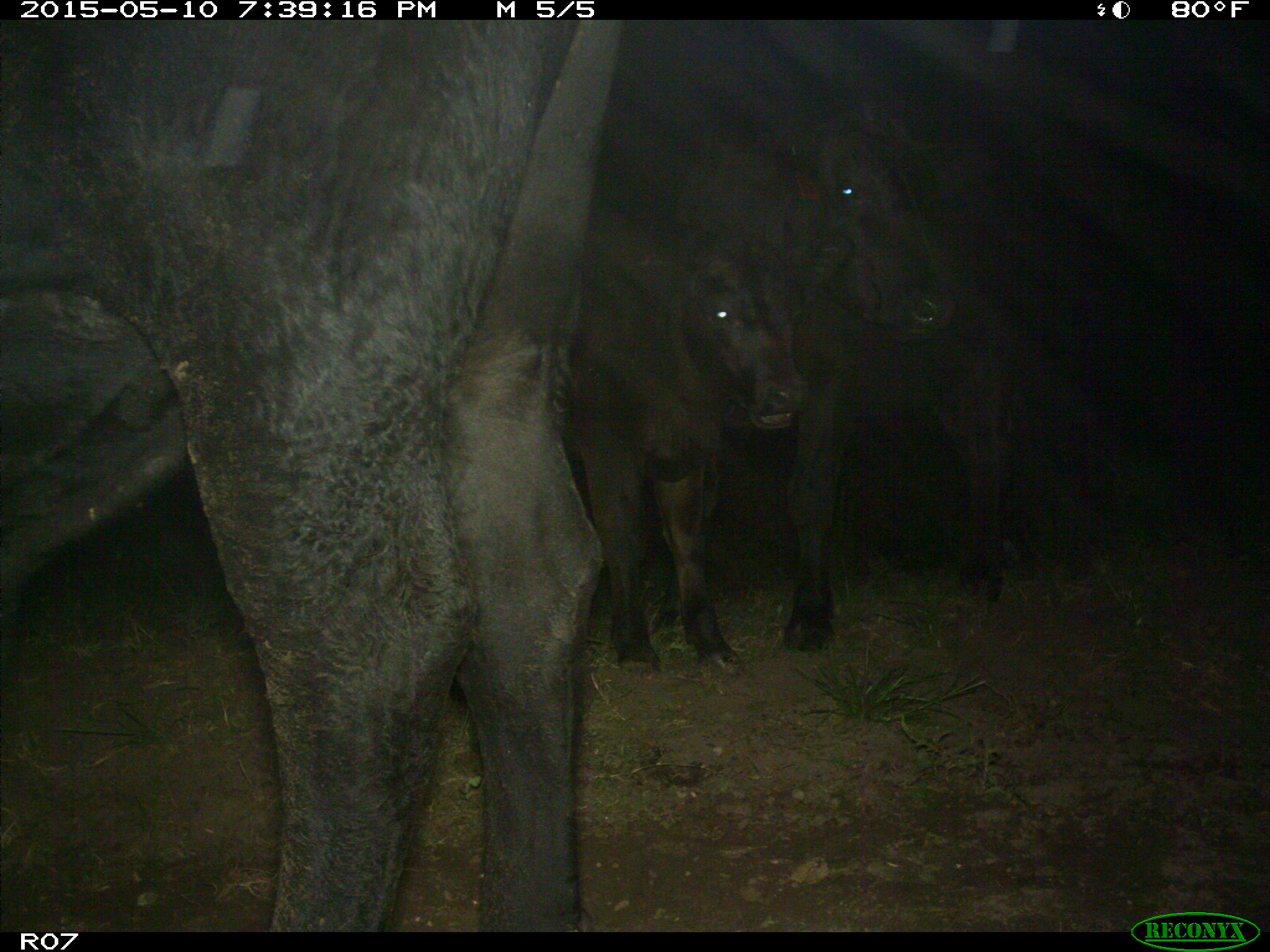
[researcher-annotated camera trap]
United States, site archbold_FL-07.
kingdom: Animalia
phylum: Chordata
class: Mammalia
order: Artiodactyla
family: Bovidae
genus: Bos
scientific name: Bos taurus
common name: domestic cow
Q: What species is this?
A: Bos taurus (domestic cow).